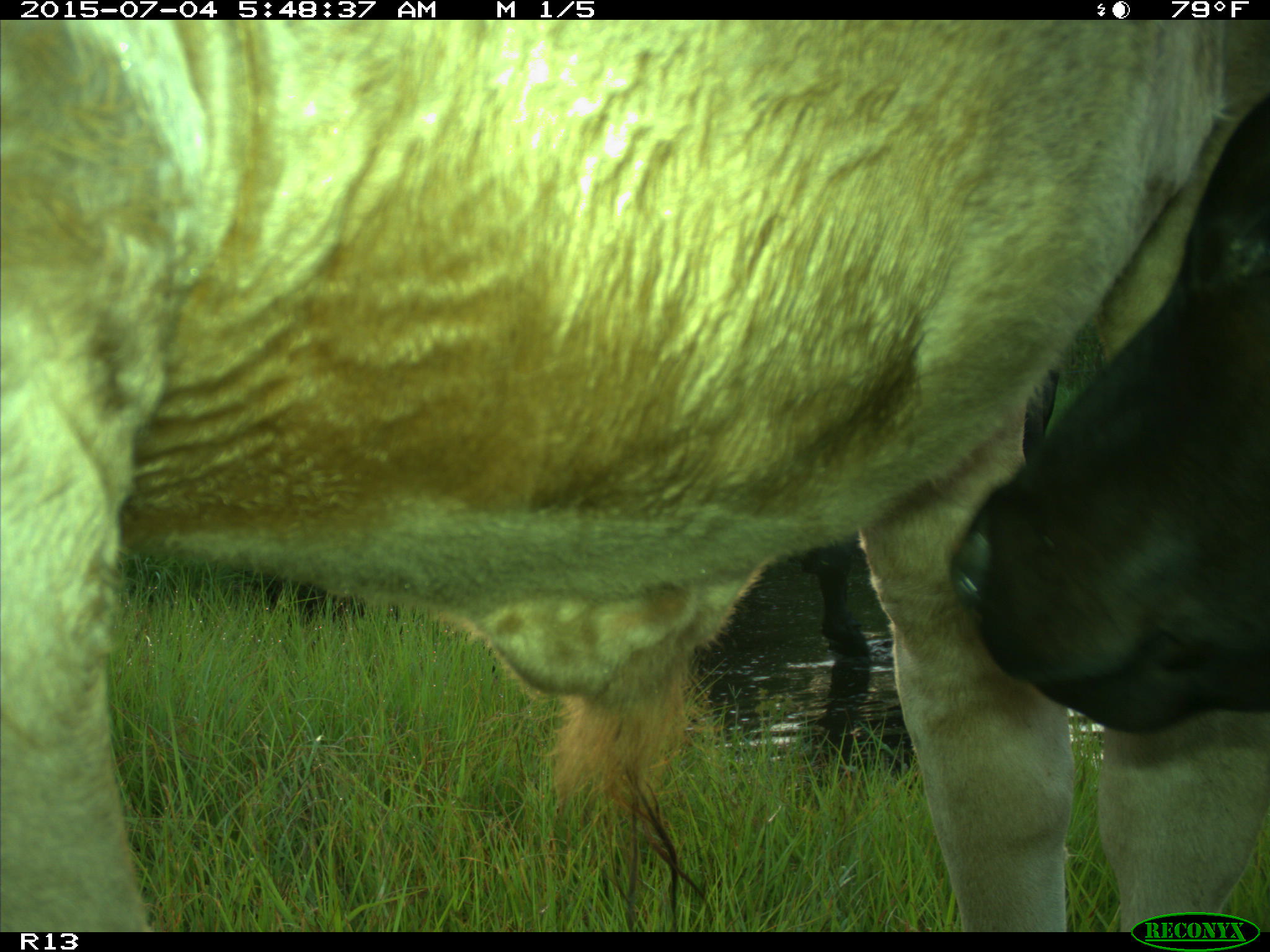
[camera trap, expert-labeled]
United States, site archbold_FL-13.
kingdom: Animalia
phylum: Chordata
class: Mammalia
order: Artiodactyla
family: Bovidae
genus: Bos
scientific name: Bos taurus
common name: domestic cow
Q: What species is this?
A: Bos taurus (domestic cow).